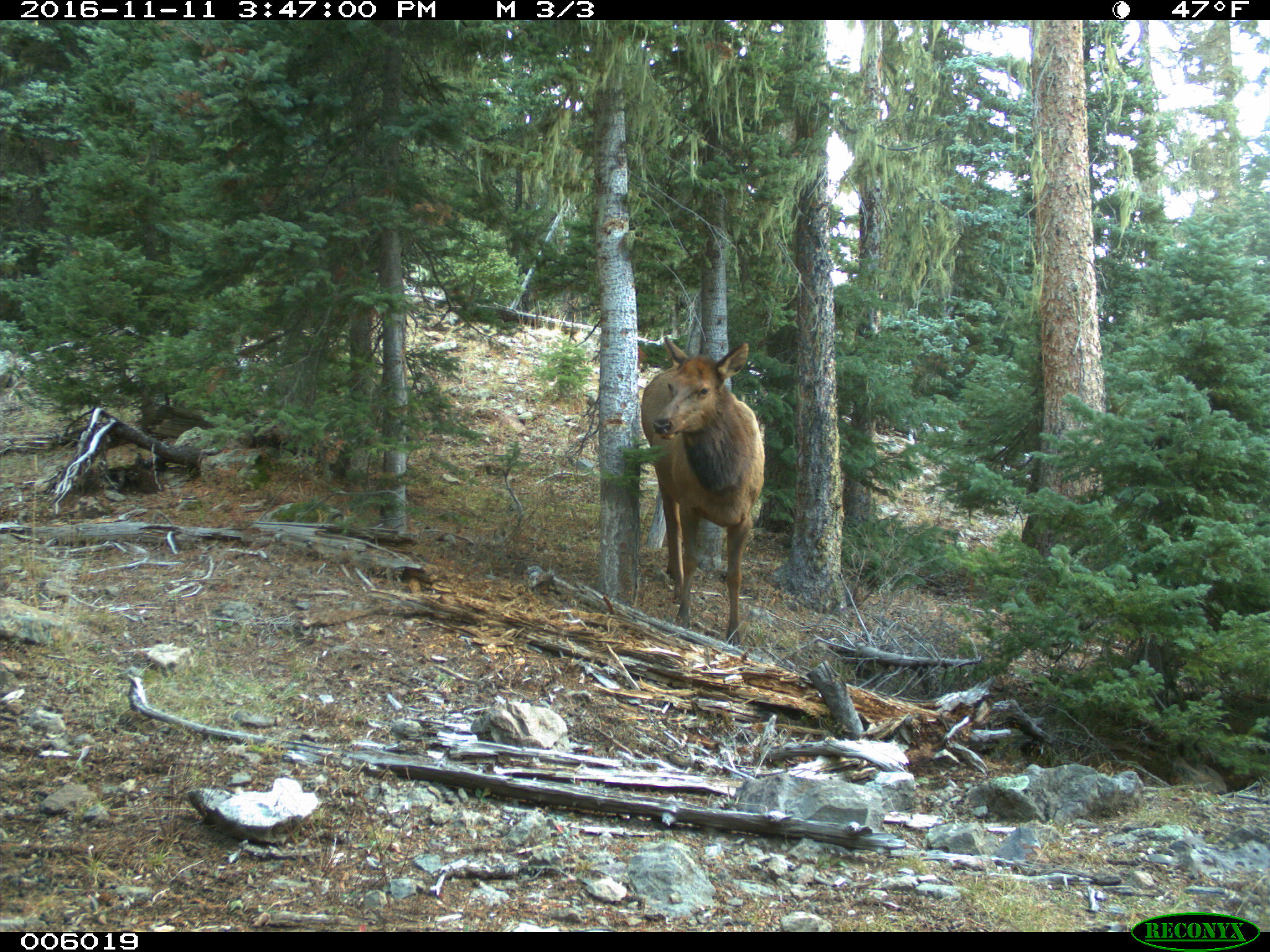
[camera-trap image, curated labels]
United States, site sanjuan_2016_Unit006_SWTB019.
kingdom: Animalia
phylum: Chordata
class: Mammalia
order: Artiodactyla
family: Cervidae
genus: Cervus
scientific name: Cervus elaphus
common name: red deer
Cervus elaphus (red deer).